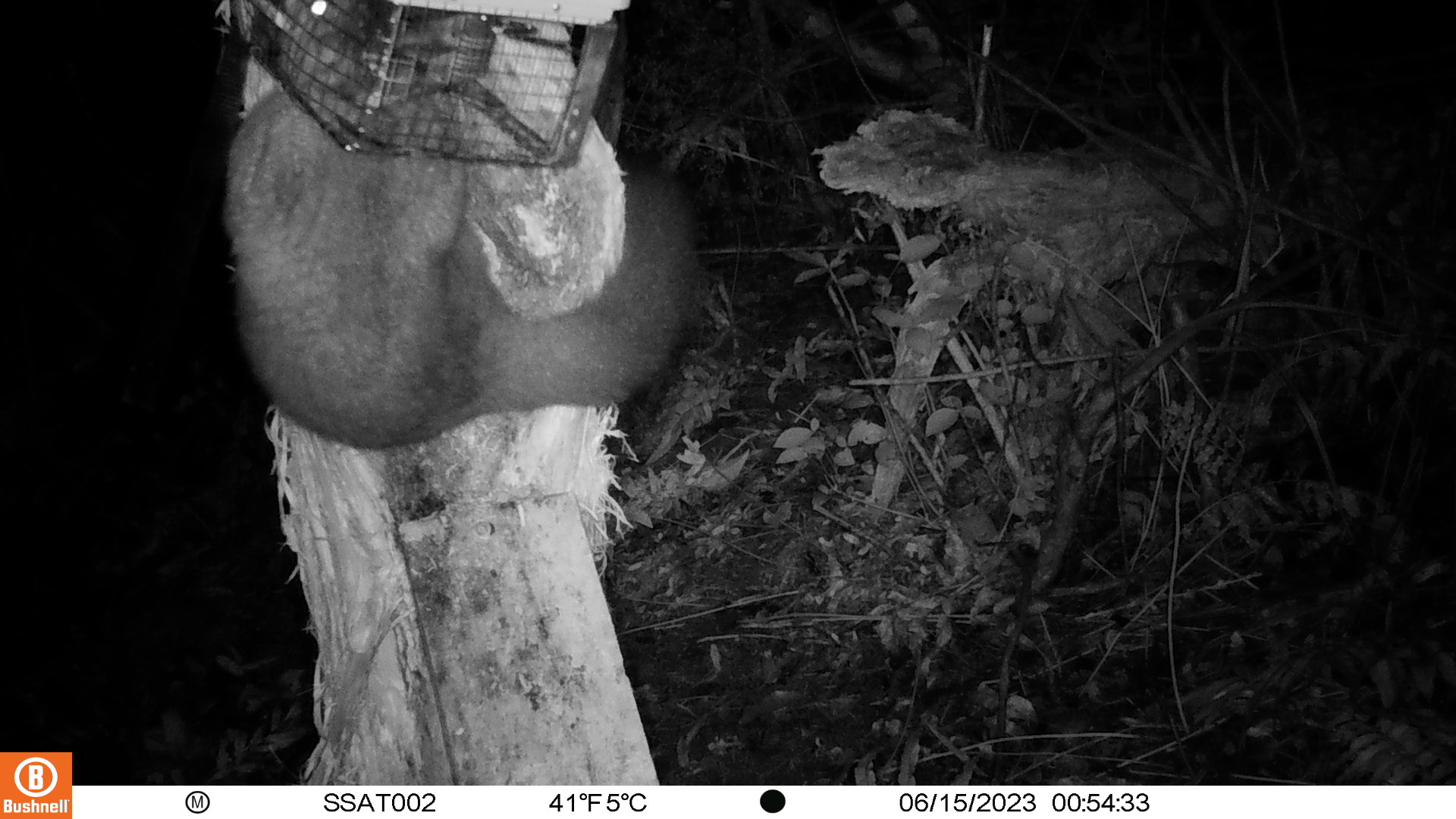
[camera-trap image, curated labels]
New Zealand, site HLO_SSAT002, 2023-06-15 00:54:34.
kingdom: Animalia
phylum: Chordata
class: Mammalia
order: Diprotodontia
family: Phalangeridae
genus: Trichosurus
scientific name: Trichosurus vulpecula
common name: common brushtail possum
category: possum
Possum (common brushtail possum) (Trichosurus vulpecula).